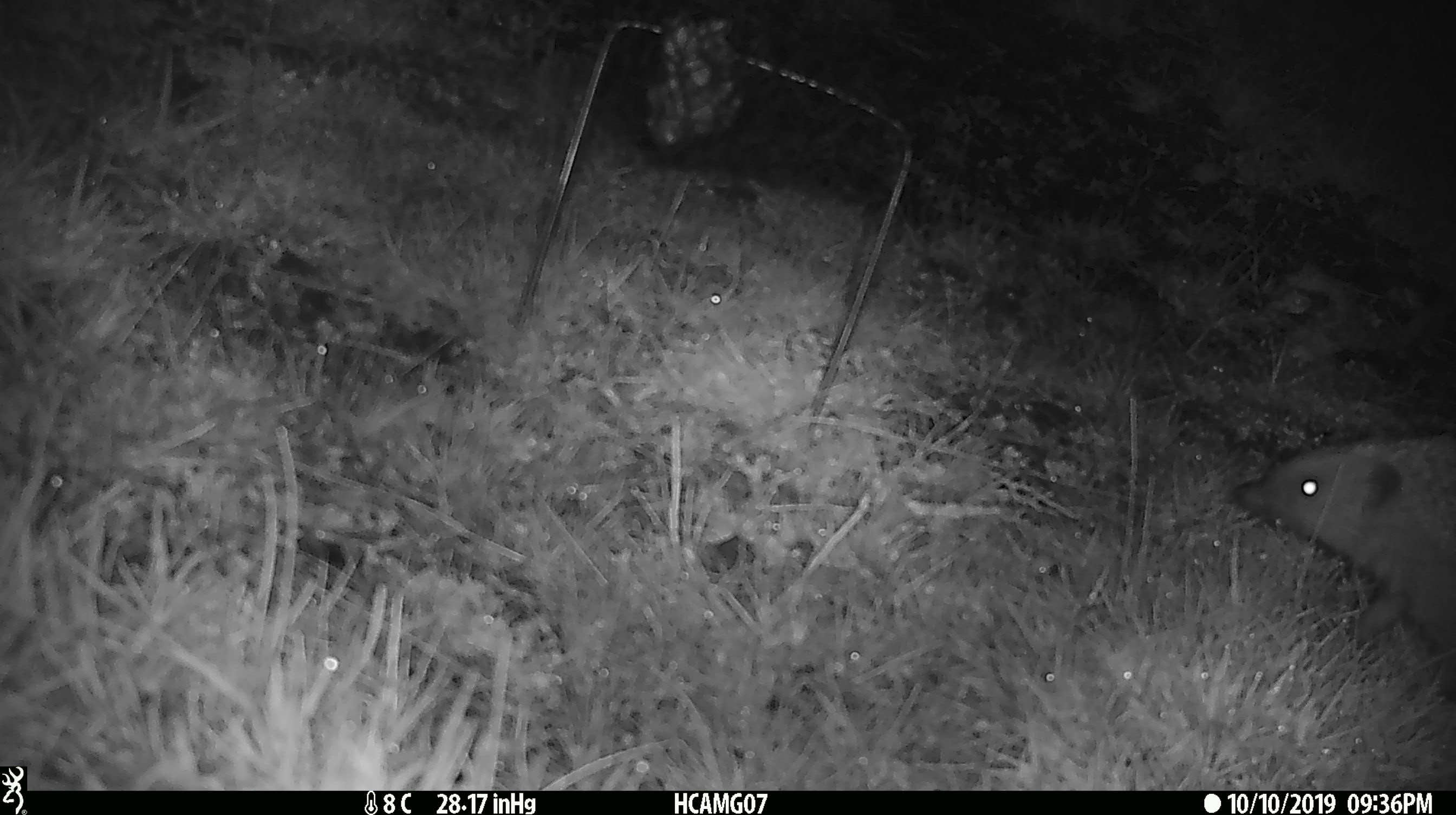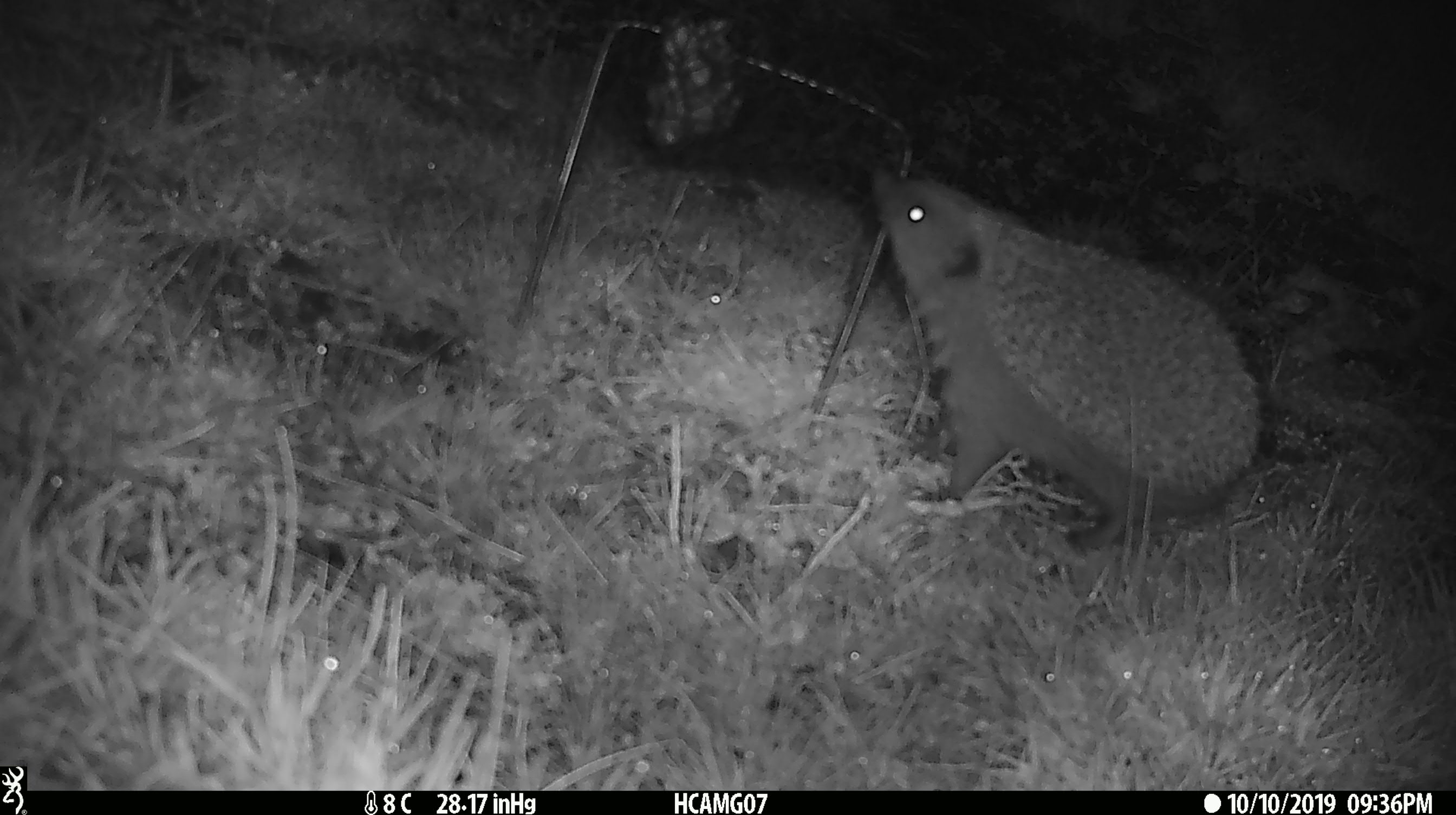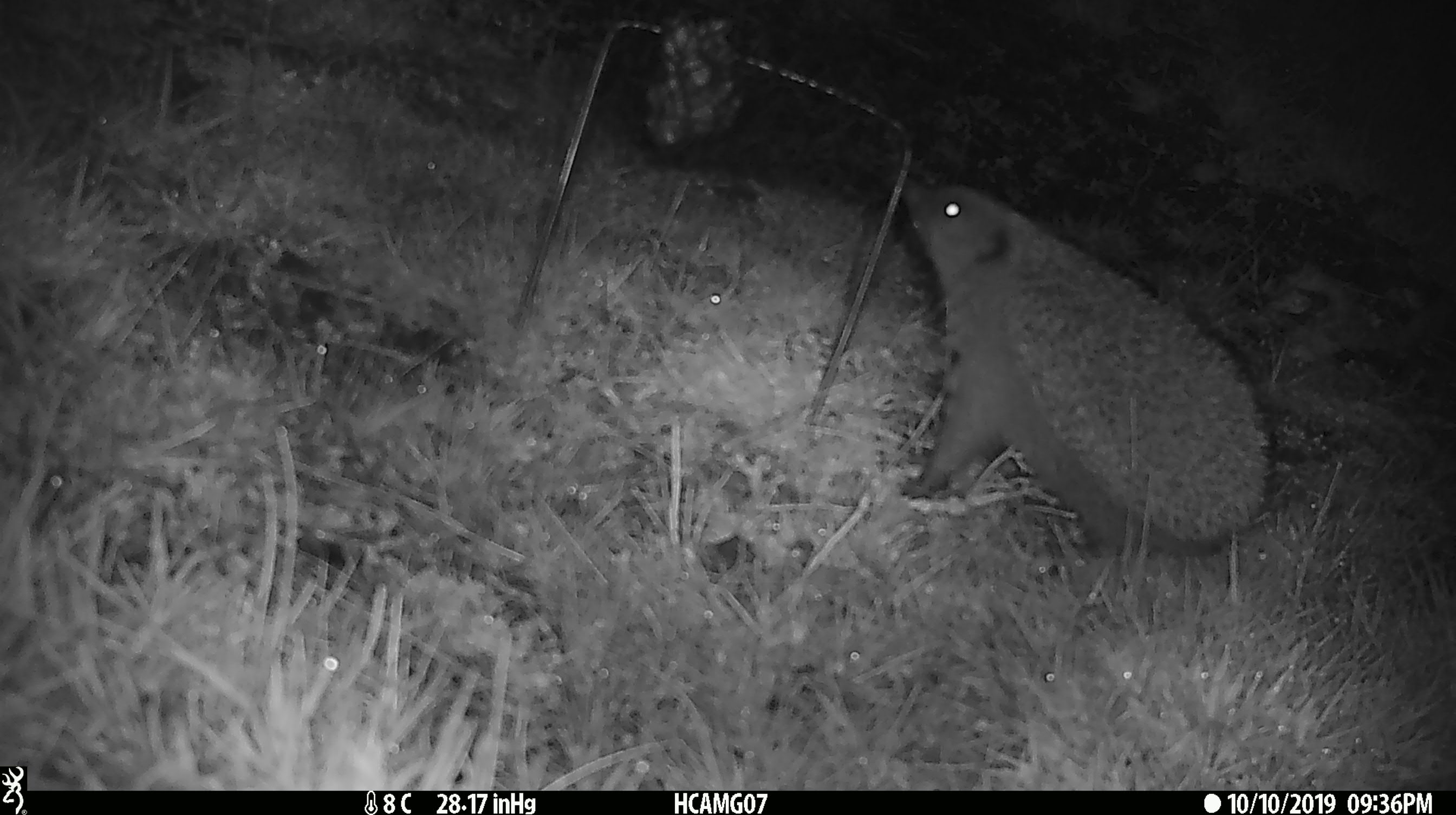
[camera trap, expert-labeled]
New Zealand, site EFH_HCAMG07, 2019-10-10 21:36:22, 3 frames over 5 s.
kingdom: Animalia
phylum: Chordata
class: Mammalia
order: Eulipotyphla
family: Erinaceidae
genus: Erinaceus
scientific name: Erinaceus europaeus europaeus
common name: european hedgehog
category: hedgehog